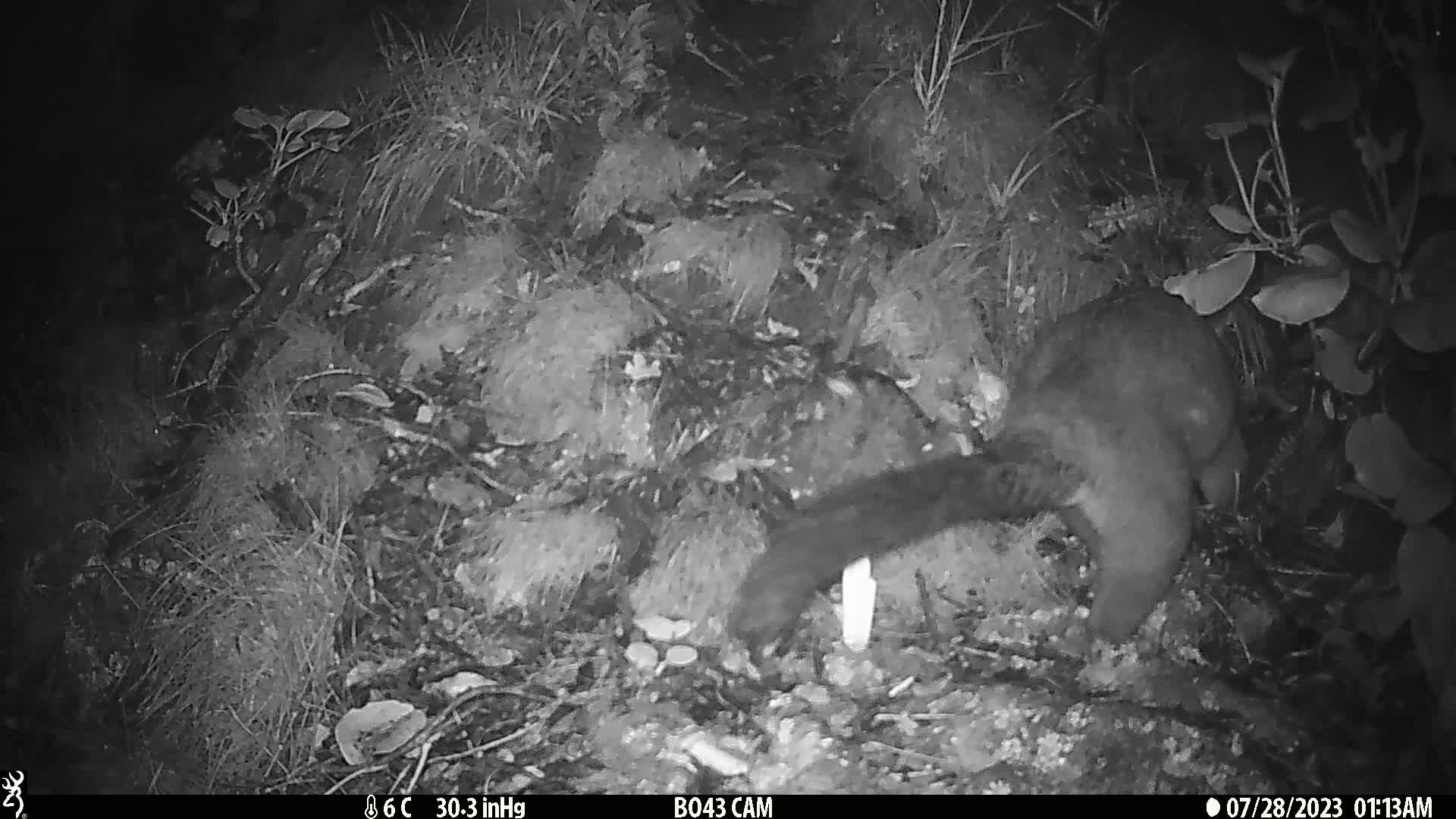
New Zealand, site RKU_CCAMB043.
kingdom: Animalia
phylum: Chordata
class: Mammalia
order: Diprotodontia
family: Phalangeridae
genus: Trichosurus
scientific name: Trichosurus vulpecula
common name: common brushtail possum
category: possum